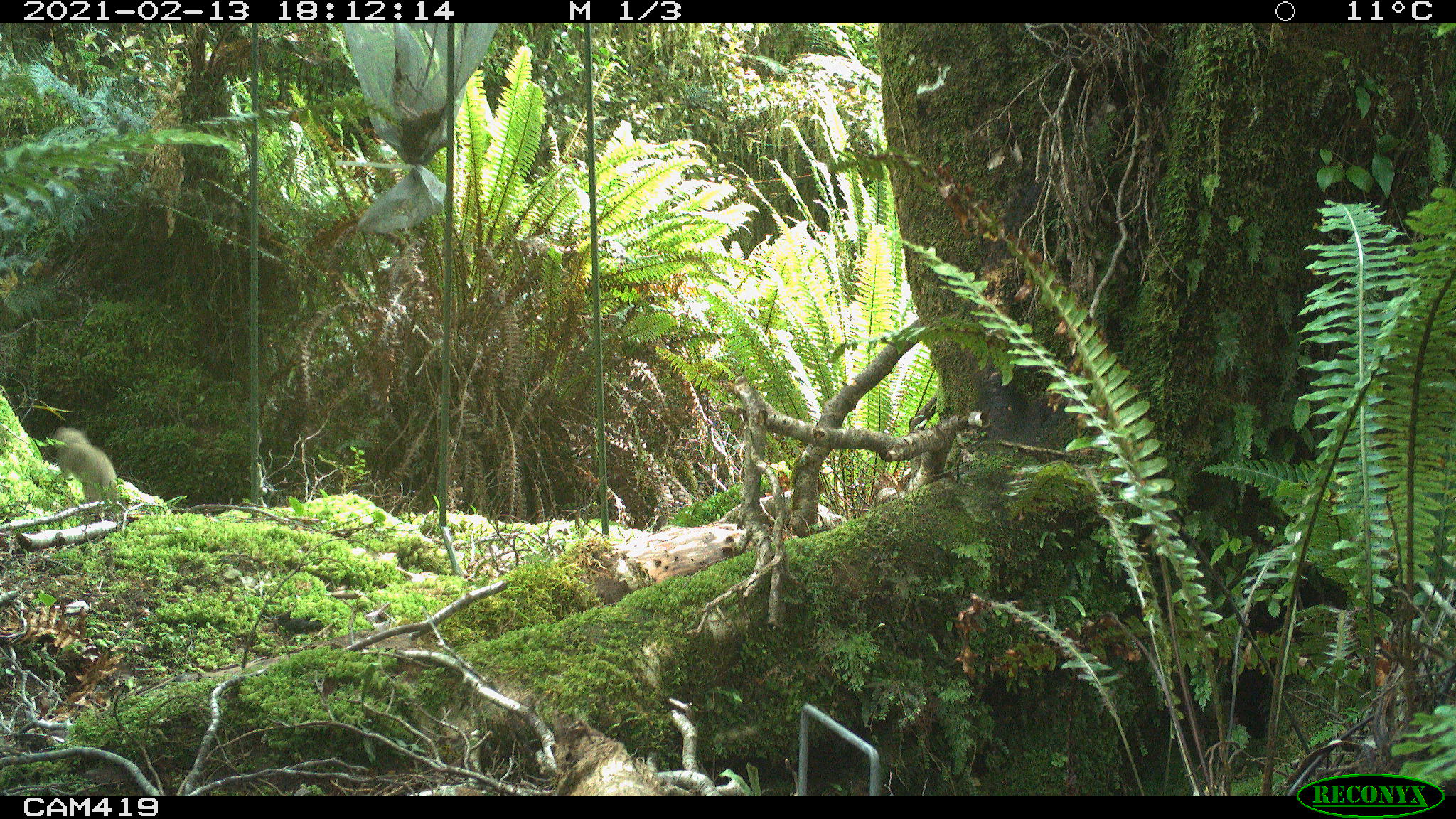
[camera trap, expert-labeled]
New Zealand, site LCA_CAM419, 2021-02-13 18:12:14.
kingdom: Animalia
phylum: Chordata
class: Mammalia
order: Carnivora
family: Mustelidae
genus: Mustela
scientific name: Mustela erminea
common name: stoat